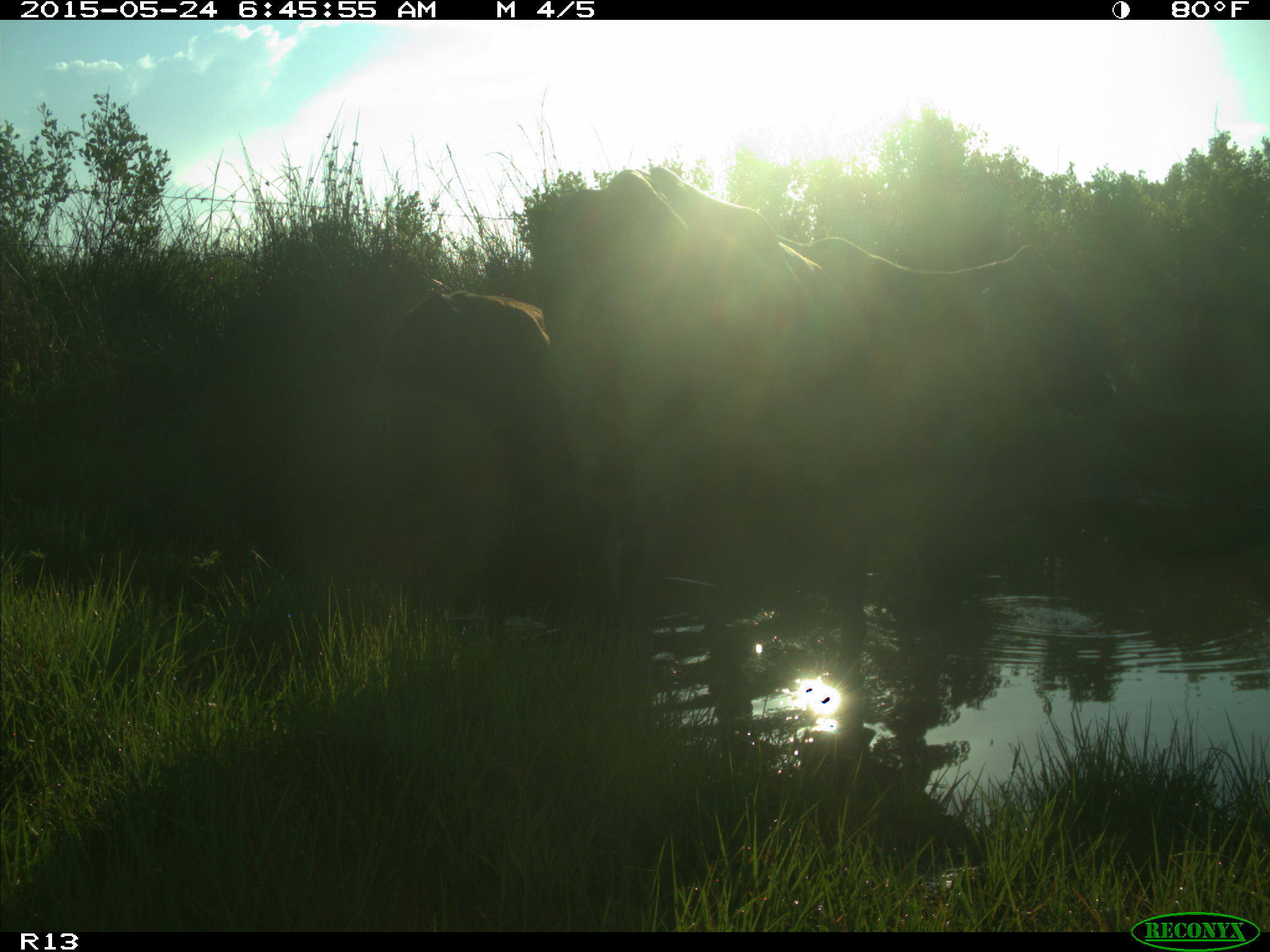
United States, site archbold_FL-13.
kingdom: Animalia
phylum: Chordata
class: Mammalia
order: Artiodactyla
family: Bovidae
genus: Bos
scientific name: Bos taurus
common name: domestic cow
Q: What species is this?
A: Bos taurus (domestic cow).